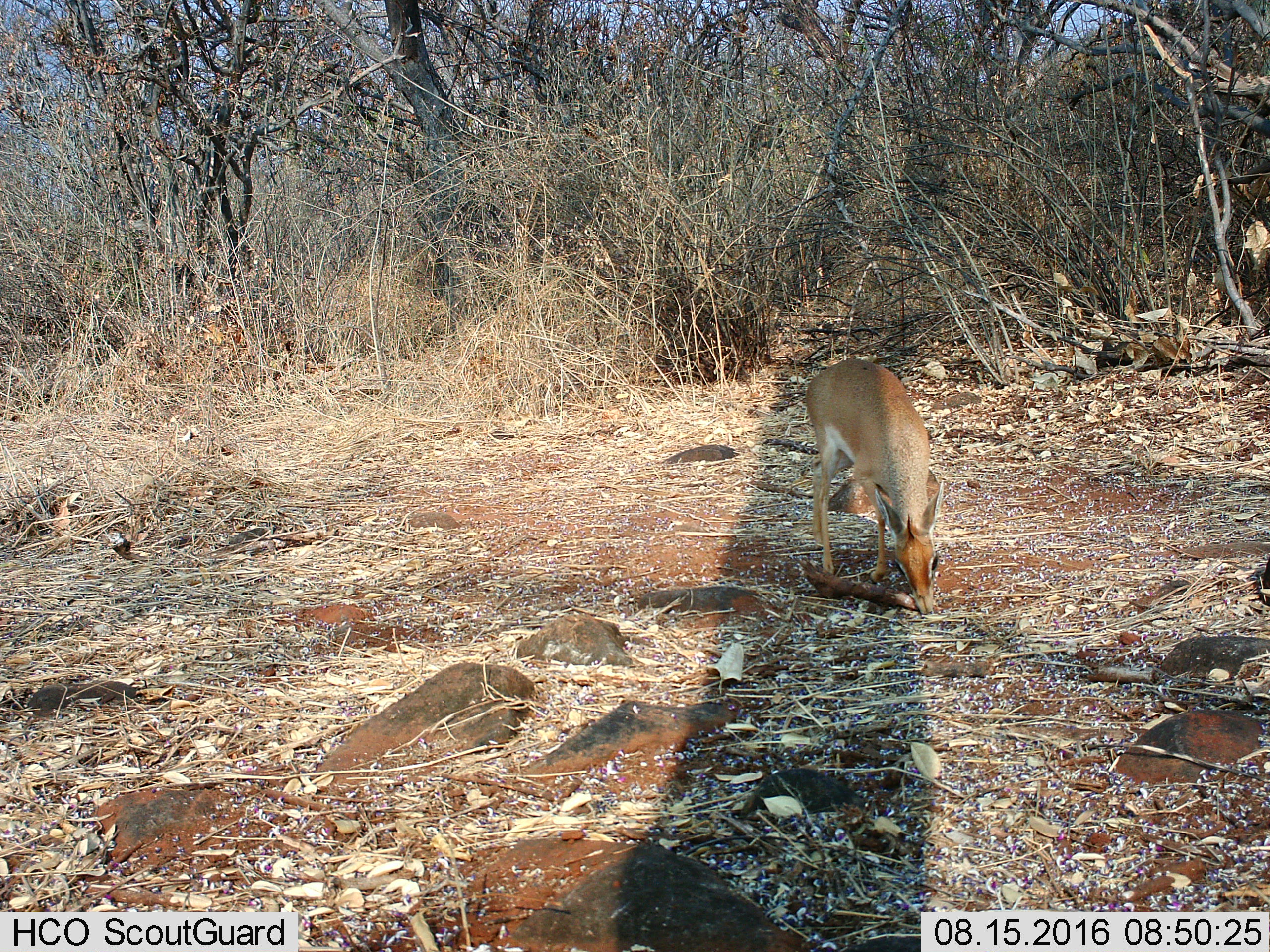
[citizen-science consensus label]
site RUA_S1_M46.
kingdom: Animalia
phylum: Chordata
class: Mammalia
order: Artiodactyla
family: Bovidae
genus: Madoqua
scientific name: Madoqua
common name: dik-dik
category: dikdik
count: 1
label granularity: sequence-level